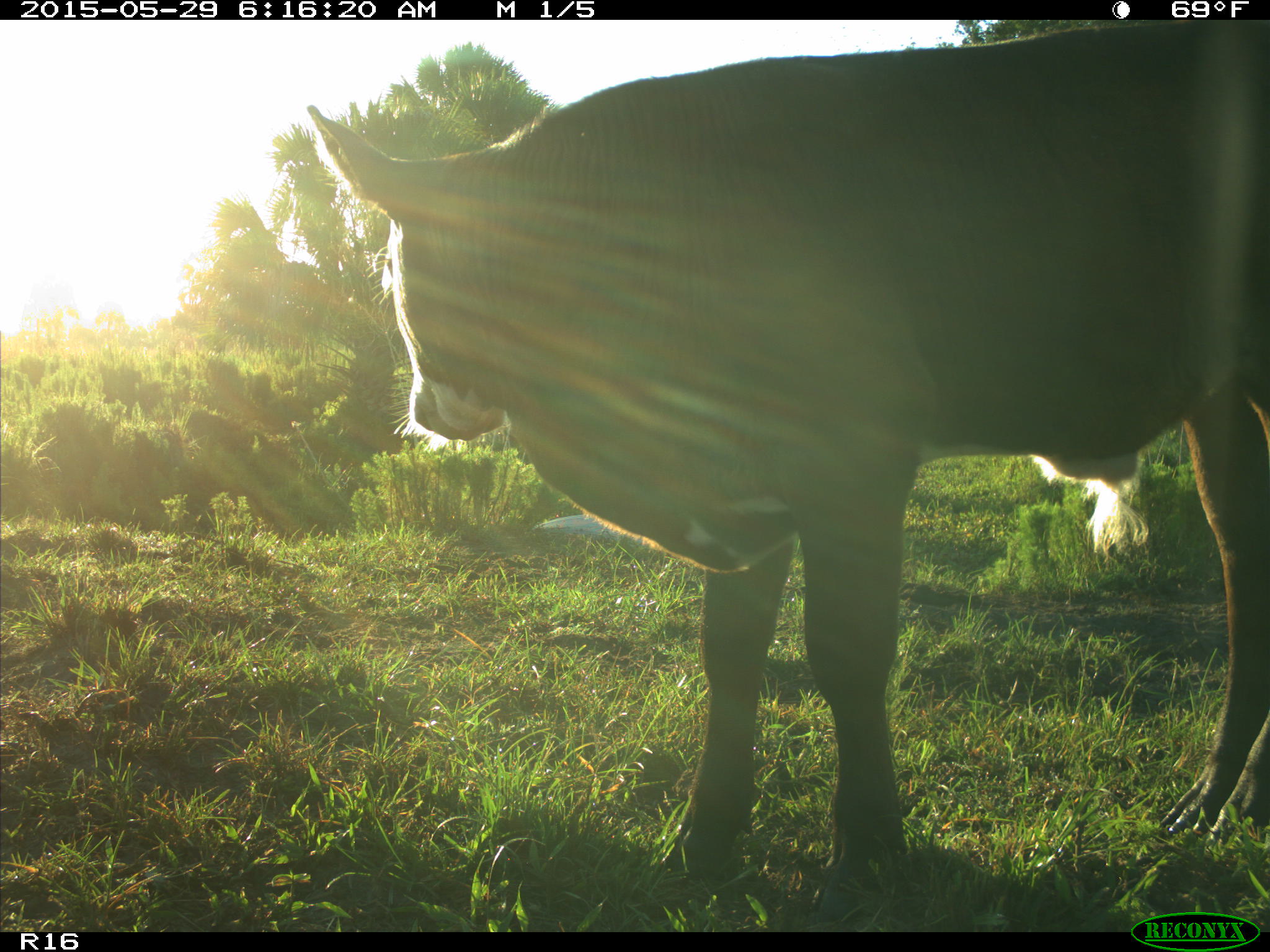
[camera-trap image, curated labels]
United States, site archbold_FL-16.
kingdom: Animalia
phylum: Chordata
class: Mammalia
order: Artiodactyla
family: Bovidae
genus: Bos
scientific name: Bos taurus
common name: domestic cow